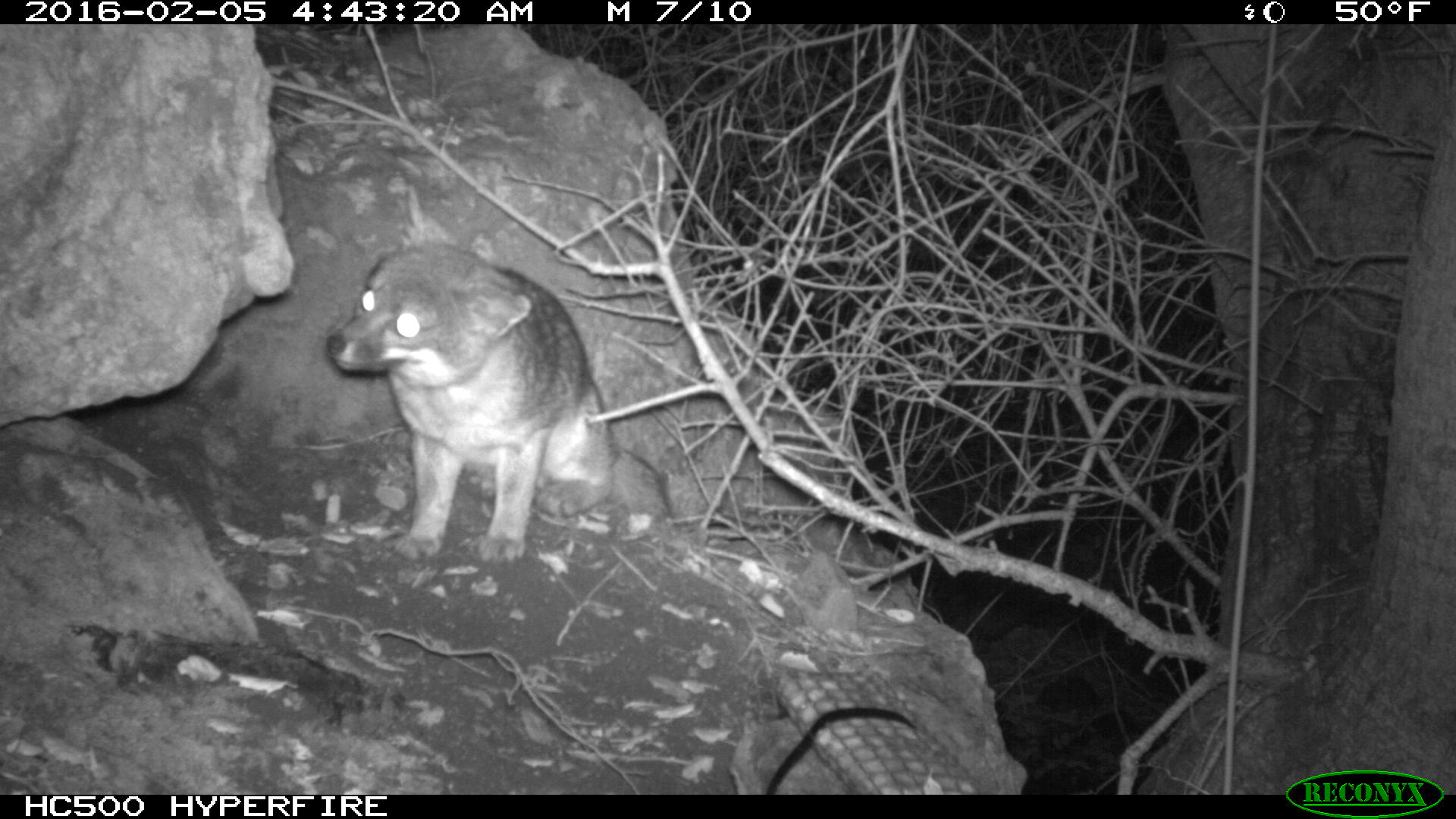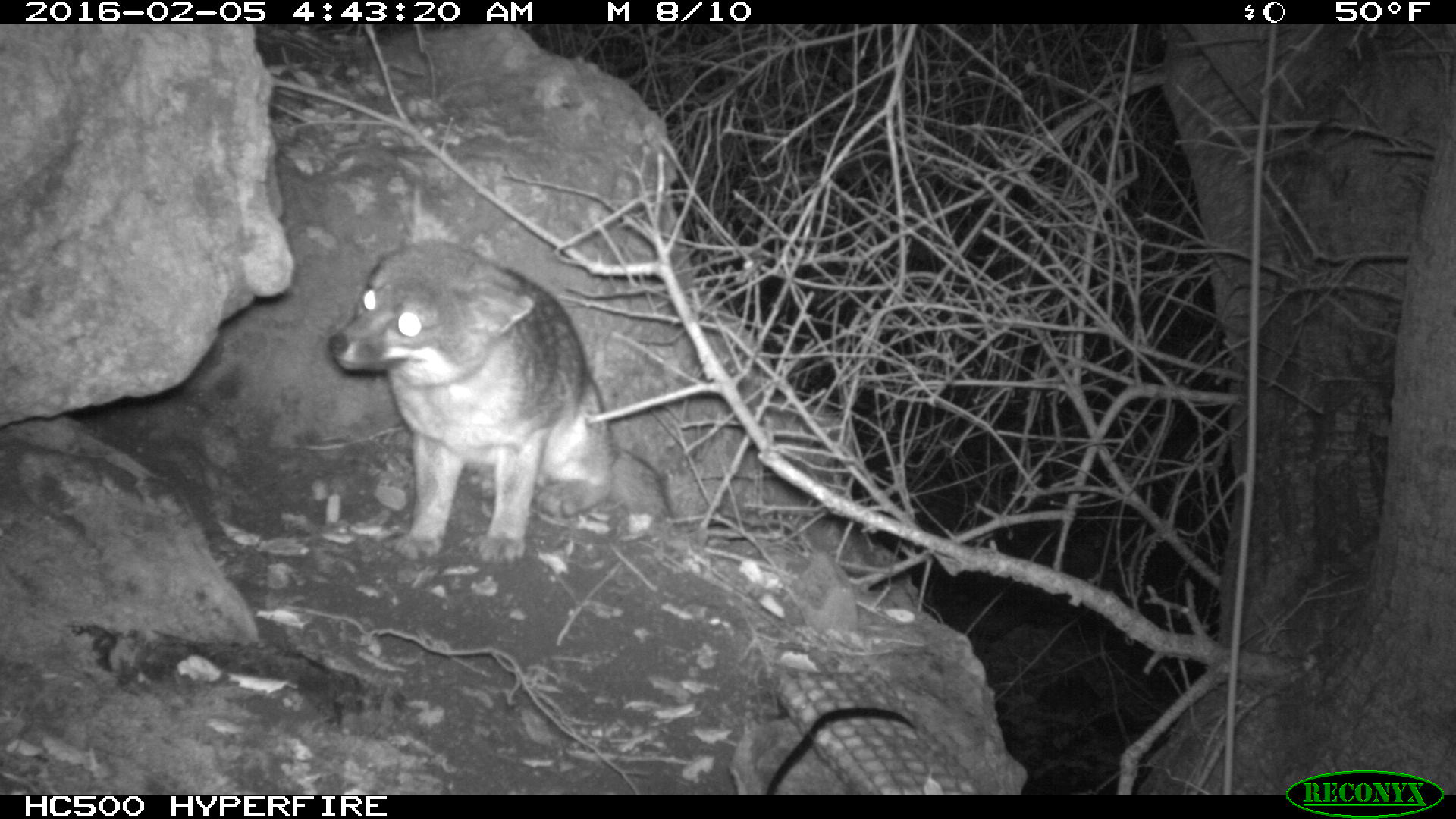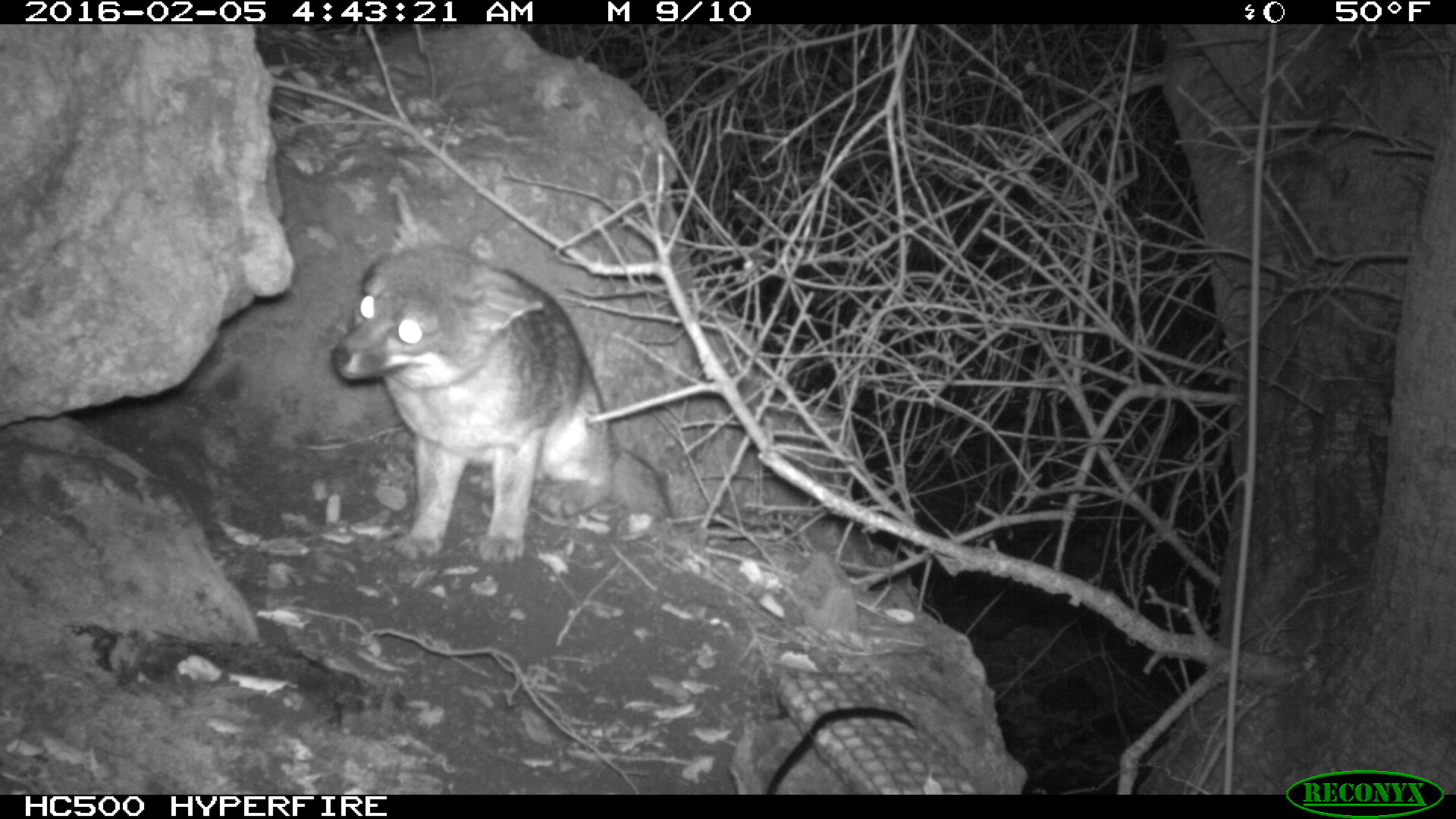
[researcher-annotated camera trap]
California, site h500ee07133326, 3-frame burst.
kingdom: Animalia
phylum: Chordata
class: Mammalia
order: Carnivora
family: Canidae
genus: Urocyon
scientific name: Urocyon littoralis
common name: island fox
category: fox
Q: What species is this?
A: Fox (island fox) (Urocyon littoralis).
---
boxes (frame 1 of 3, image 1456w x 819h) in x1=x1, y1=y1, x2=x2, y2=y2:
fox: x1=325, y1=184, x2=667, y2=561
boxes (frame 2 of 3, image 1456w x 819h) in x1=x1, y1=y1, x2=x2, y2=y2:
fox: x1=328, y1=240, x2=616, y2=580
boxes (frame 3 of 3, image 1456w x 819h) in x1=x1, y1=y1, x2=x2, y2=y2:
fox: x1=329, y1=184, x2=670, y2=565